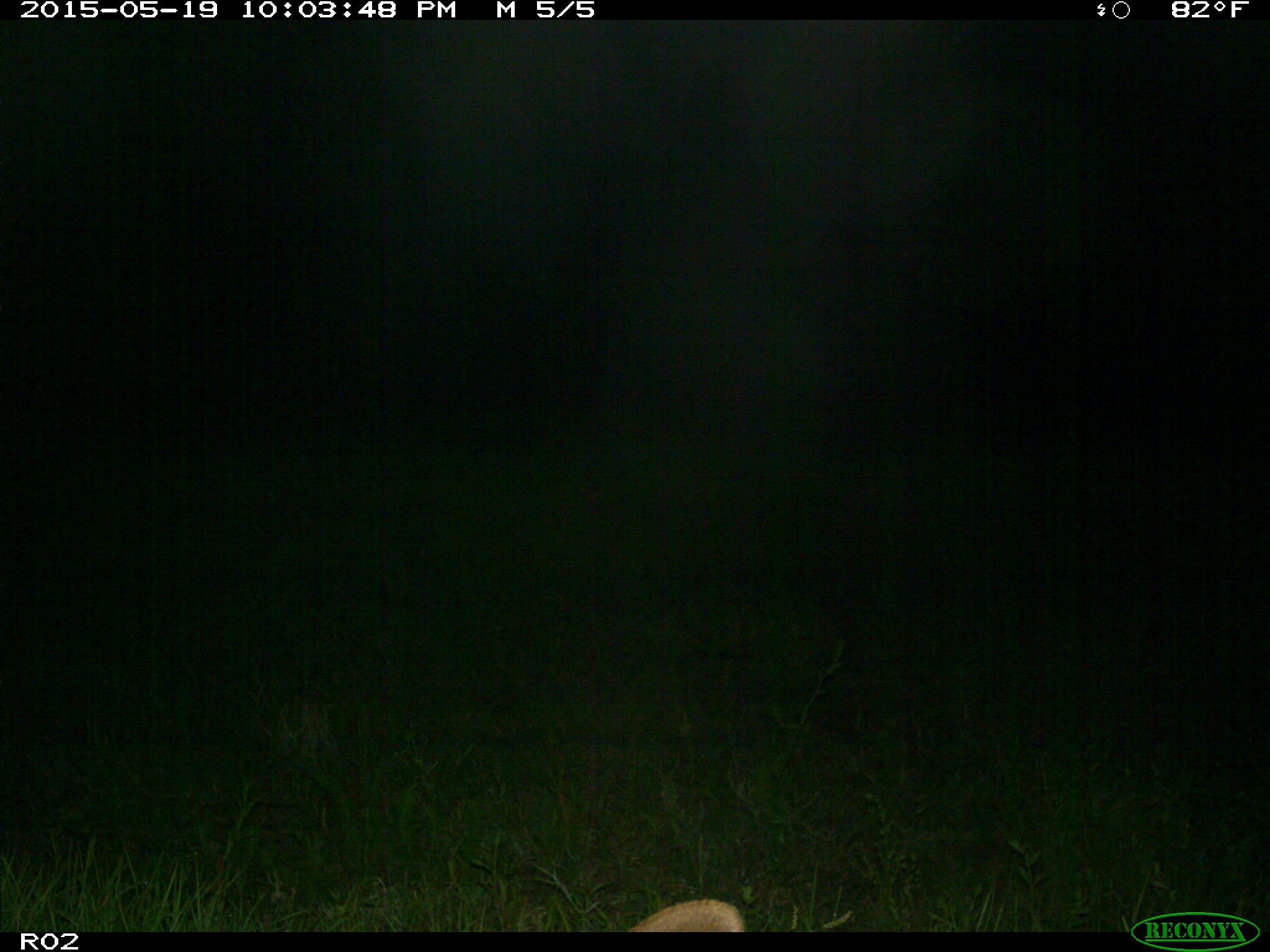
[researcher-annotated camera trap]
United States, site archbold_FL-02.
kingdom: Animalia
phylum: Chordata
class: Mammalia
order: Artiodactyla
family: Bovidae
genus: Bos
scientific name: Bos taurus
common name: domestic cow